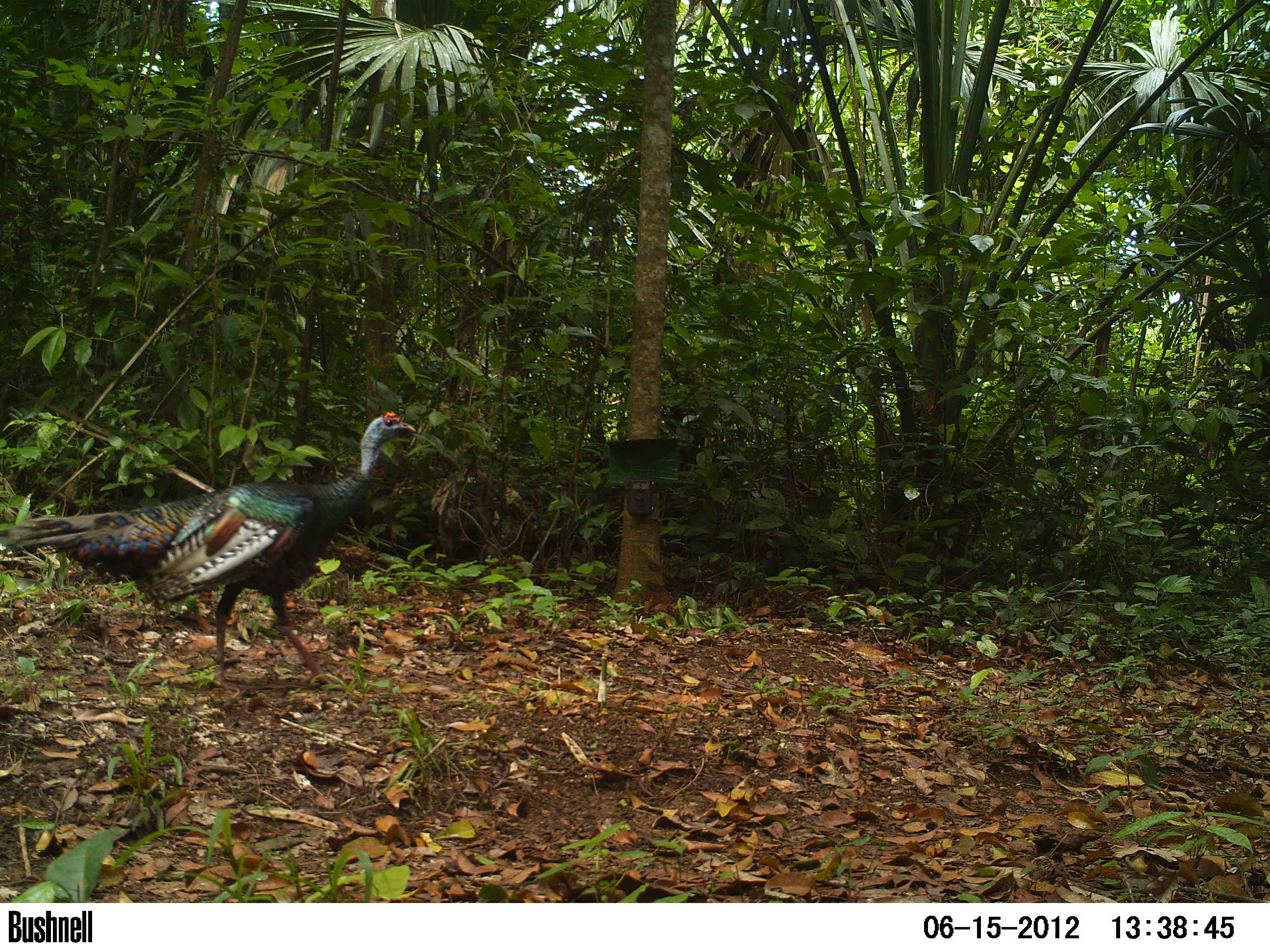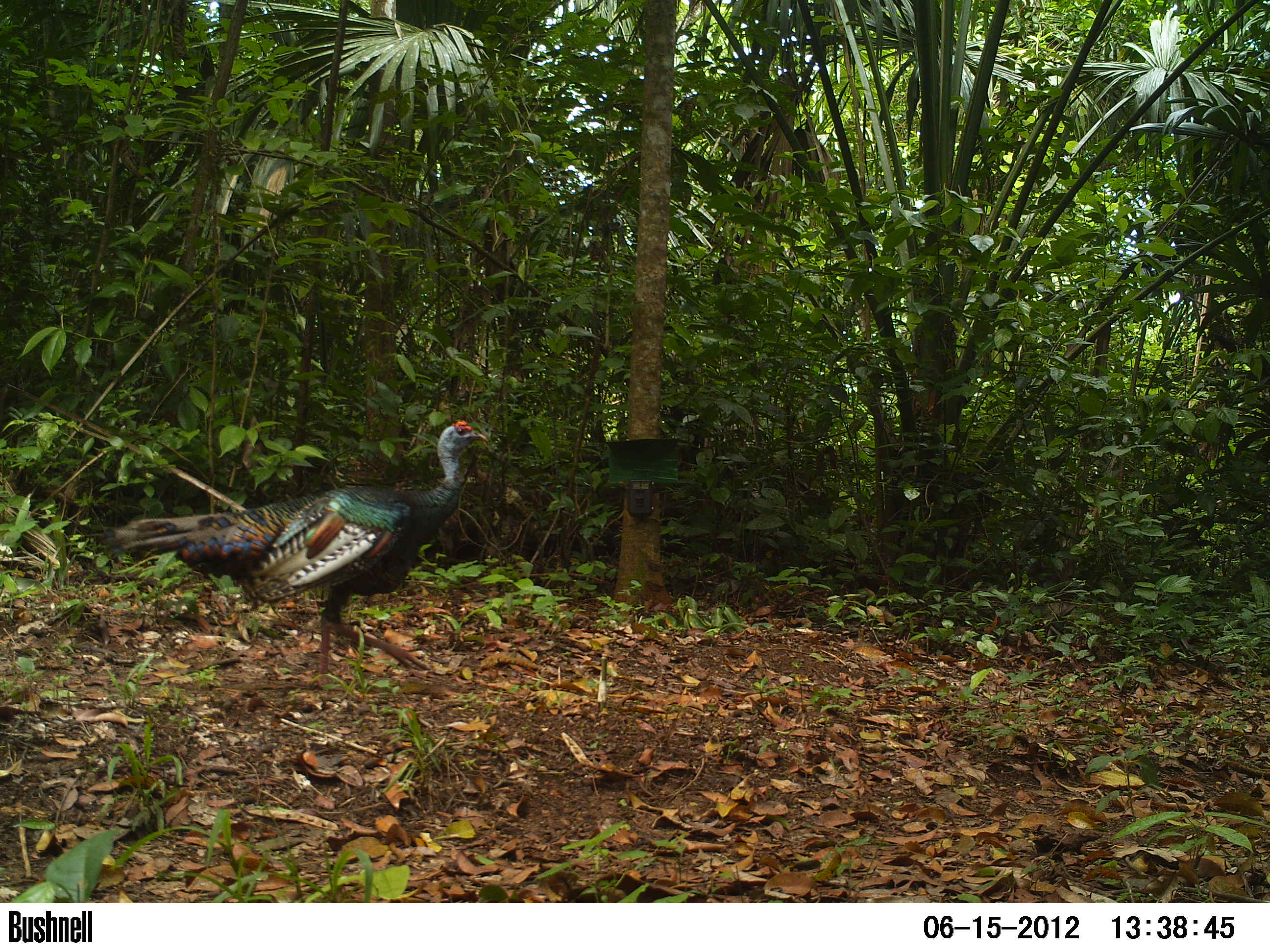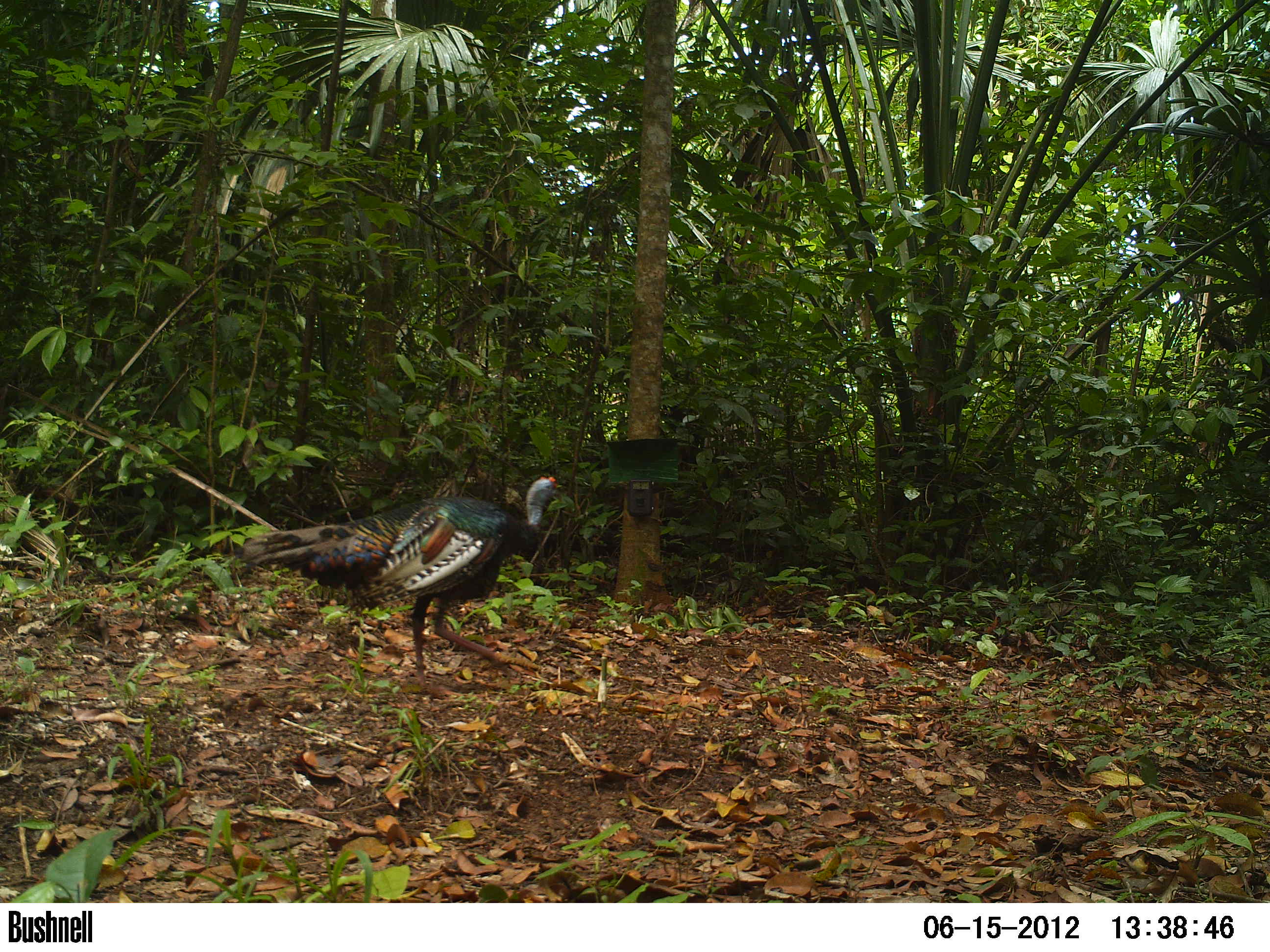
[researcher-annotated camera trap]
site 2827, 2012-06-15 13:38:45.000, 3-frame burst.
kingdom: Animalia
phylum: Chordata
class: Aves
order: Galliformes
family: Phasianidae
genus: Meleagris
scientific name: Meleagris ocellata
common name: ocellated turkey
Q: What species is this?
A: Meleagris ocellata (ocellated turkey).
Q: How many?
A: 1.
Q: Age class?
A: Adult.